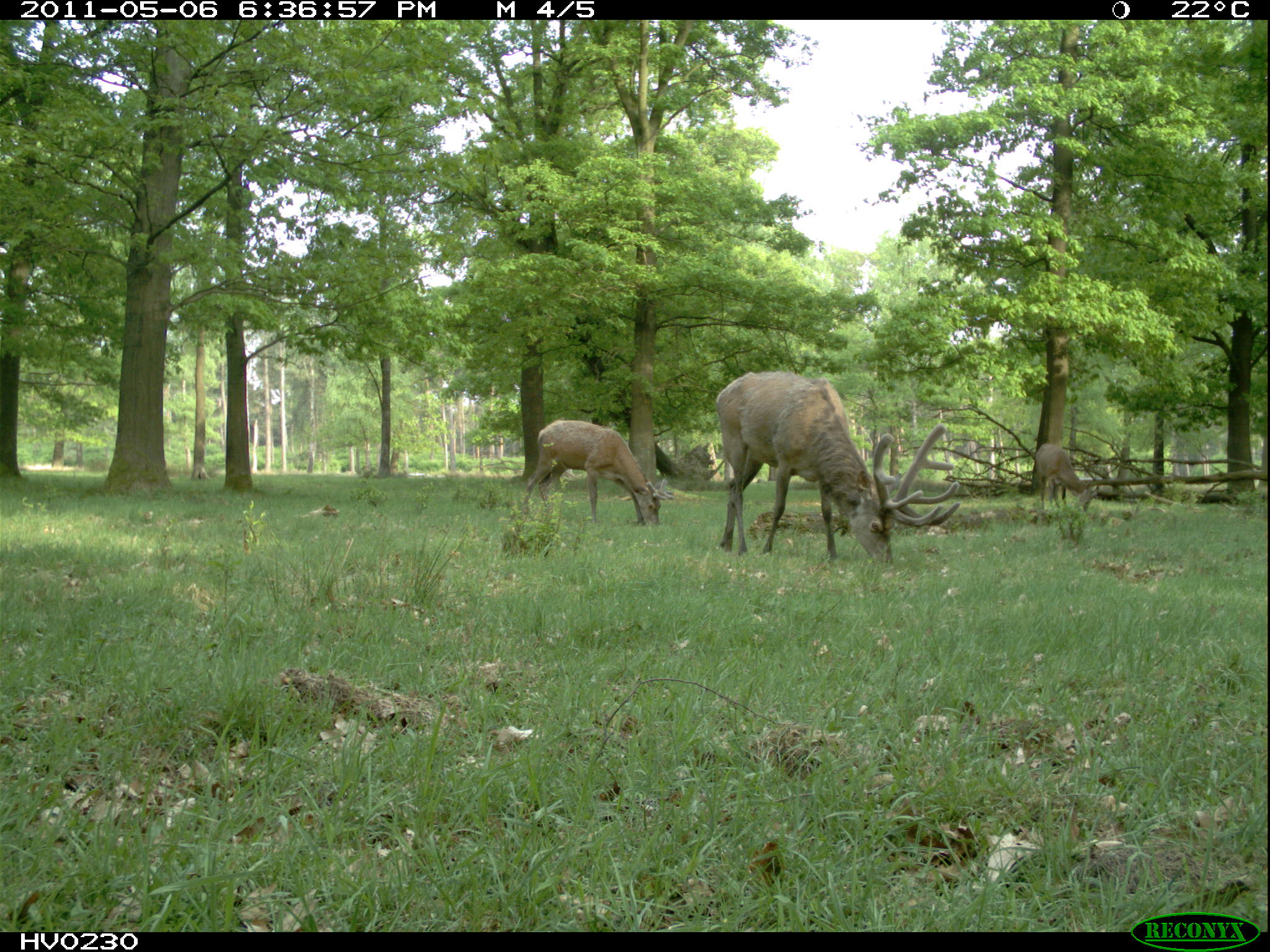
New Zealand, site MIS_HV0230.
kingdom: Animalia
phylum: Chordata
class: Mammalia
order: Artiodactyla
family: Cervidae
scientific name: Cervidae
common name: deer